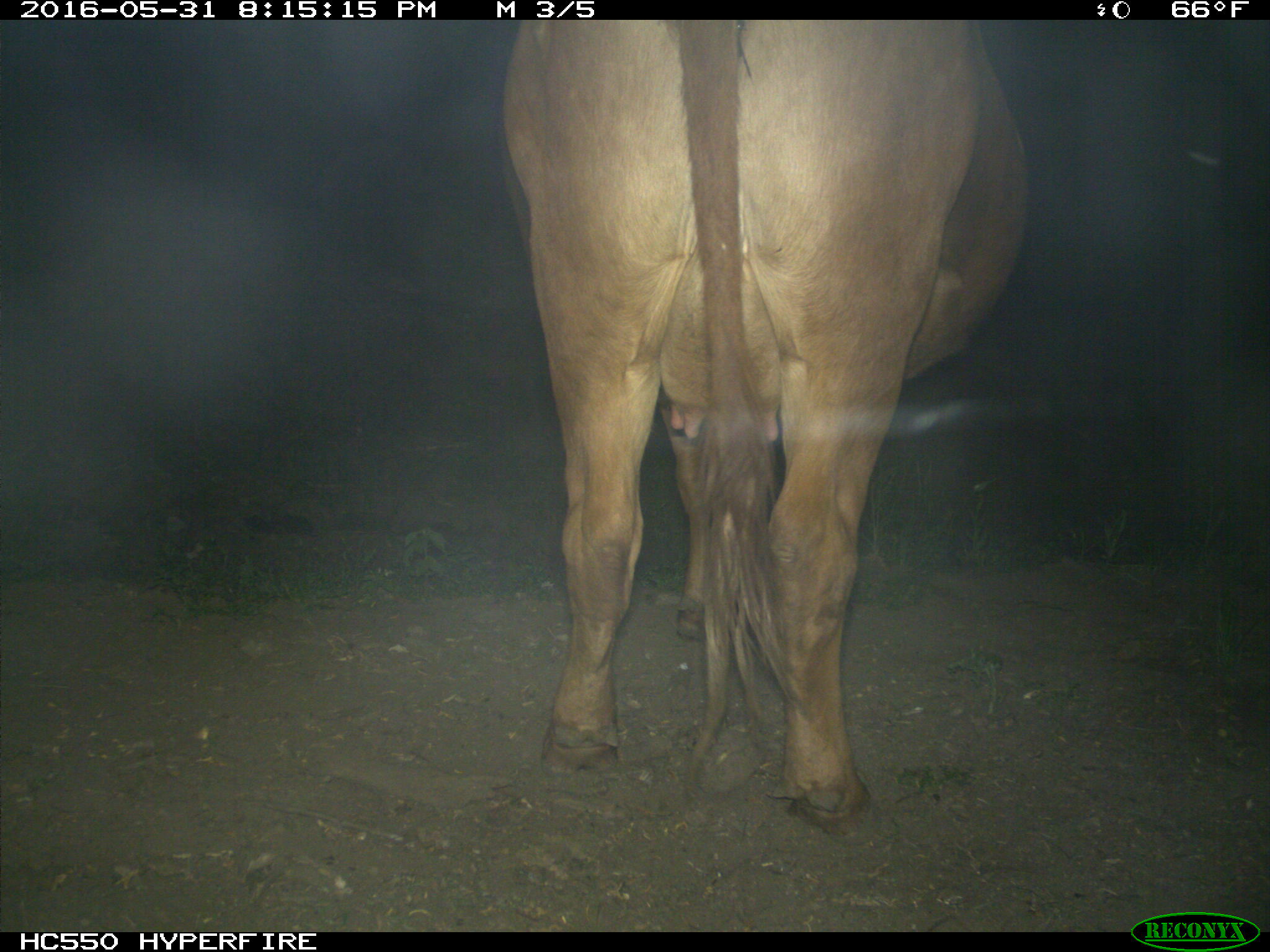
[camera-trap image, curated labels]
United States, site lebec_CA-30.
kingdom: Animalia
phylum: Chordata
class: Mammalia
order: Artiodactyla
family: Bovidae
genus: Bos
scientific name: Bos taurus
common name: domestic cow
Bos taurus (domestic cow).